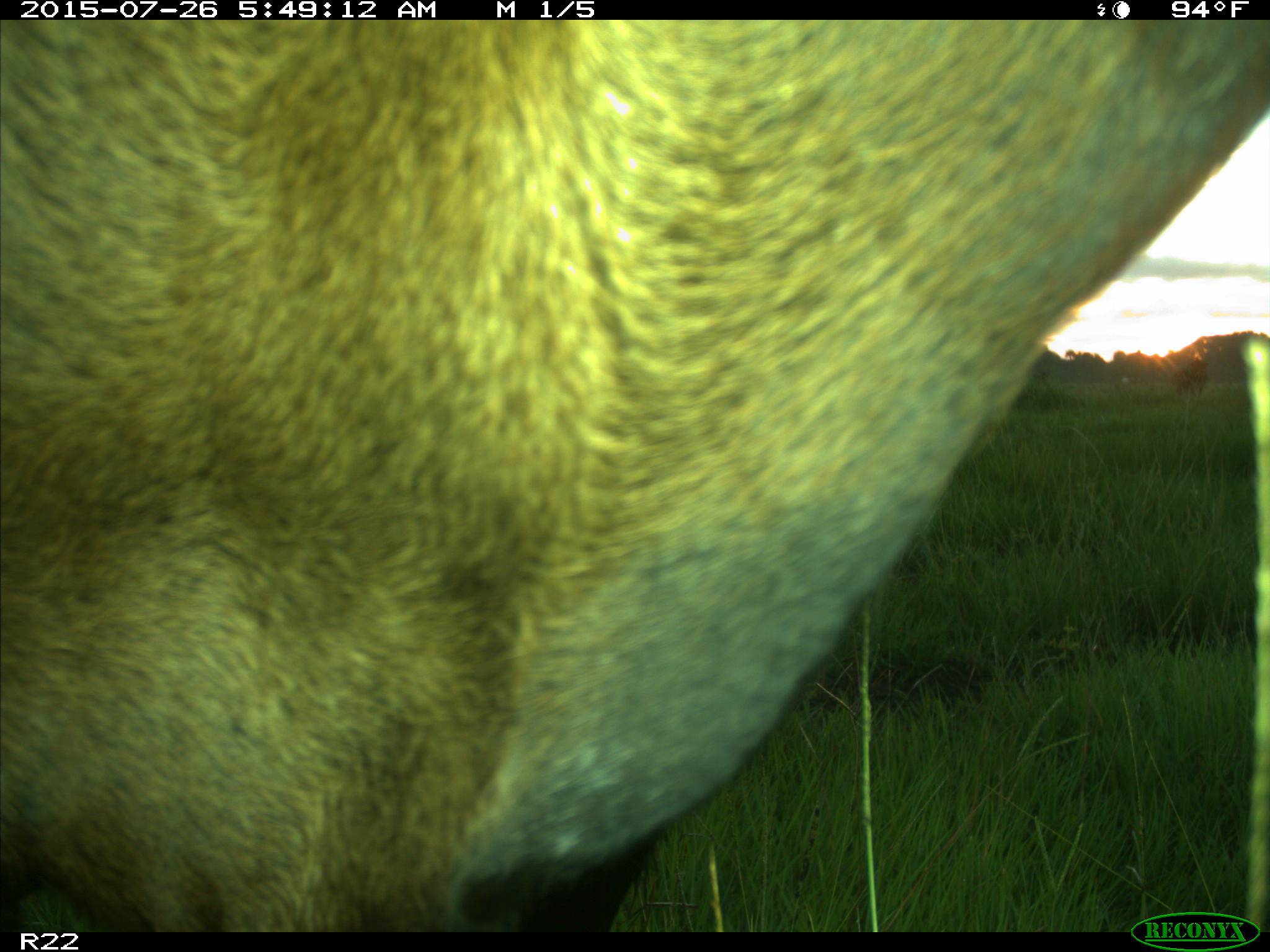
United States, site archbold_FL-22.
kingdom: Animalia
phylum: Chordata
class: Mammalia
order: Artiodactyla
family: Bovidae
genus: Bos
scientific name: Bos taurus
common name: domestic cow